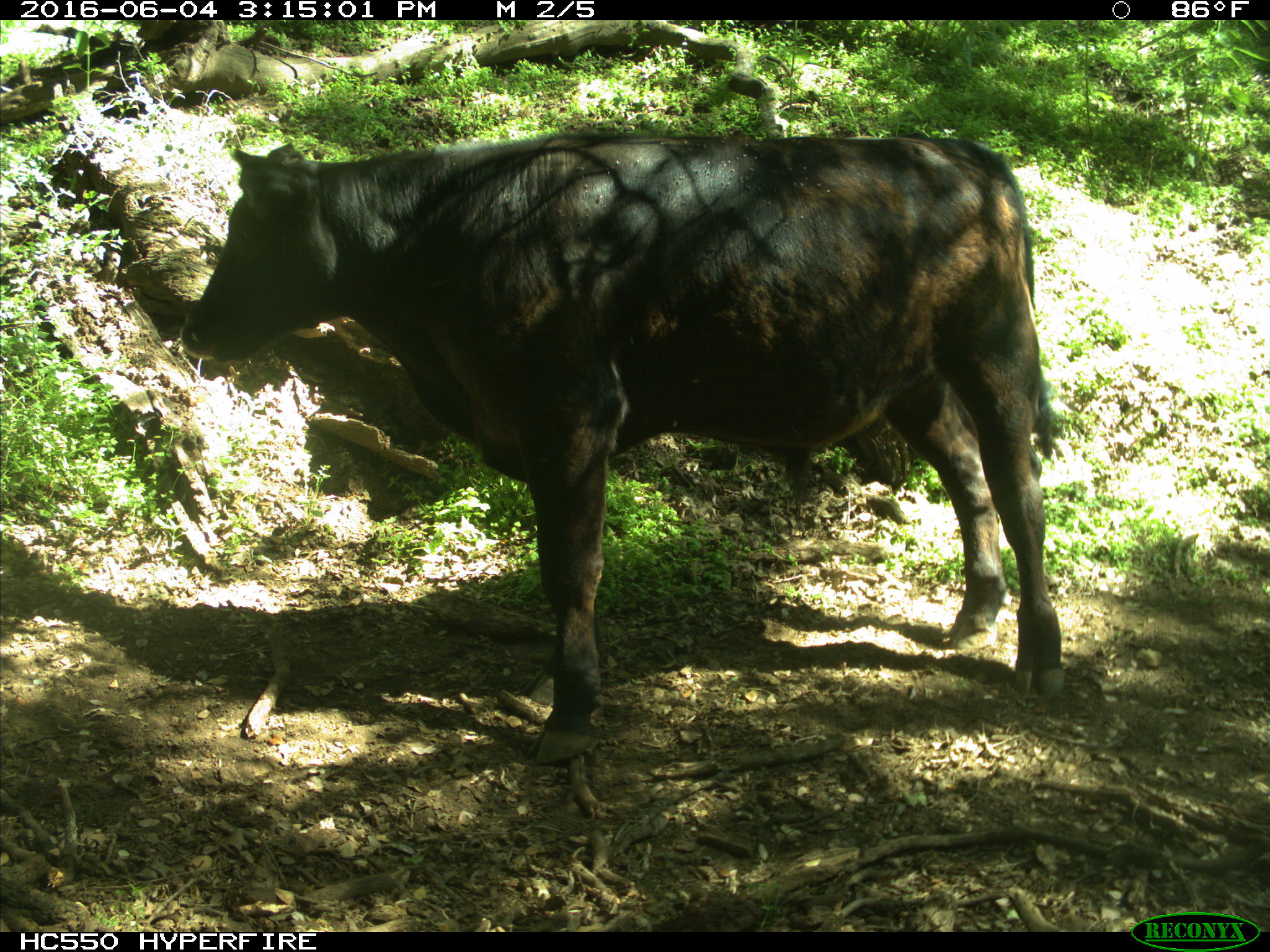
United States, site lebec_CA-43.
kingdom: Animalia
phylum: Chordata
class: Mammalia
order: Artiodactyla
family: Bovidae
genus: Bos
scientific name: Bos taurus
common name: domestic cow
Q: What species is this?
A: Bos taurus (domestic cow).